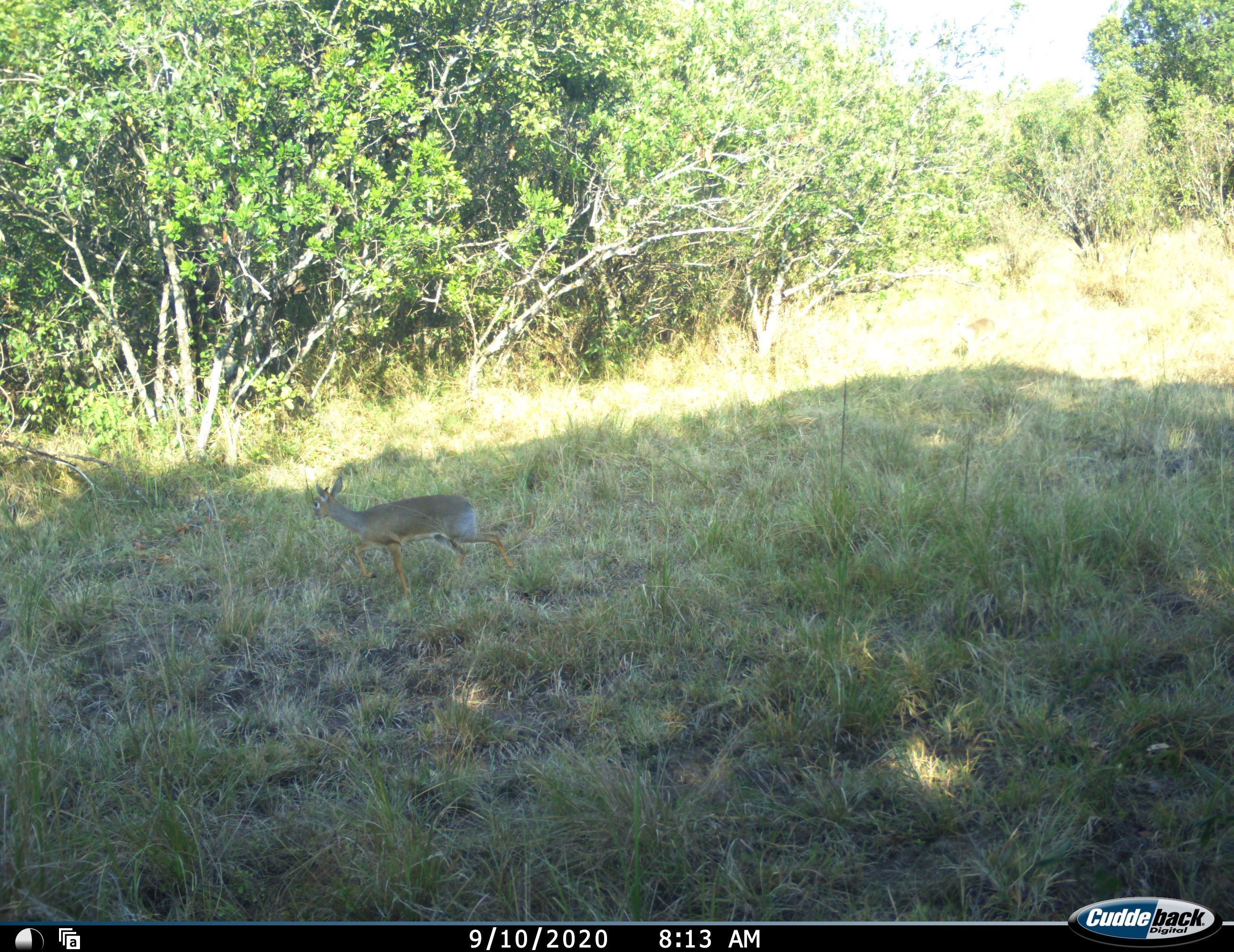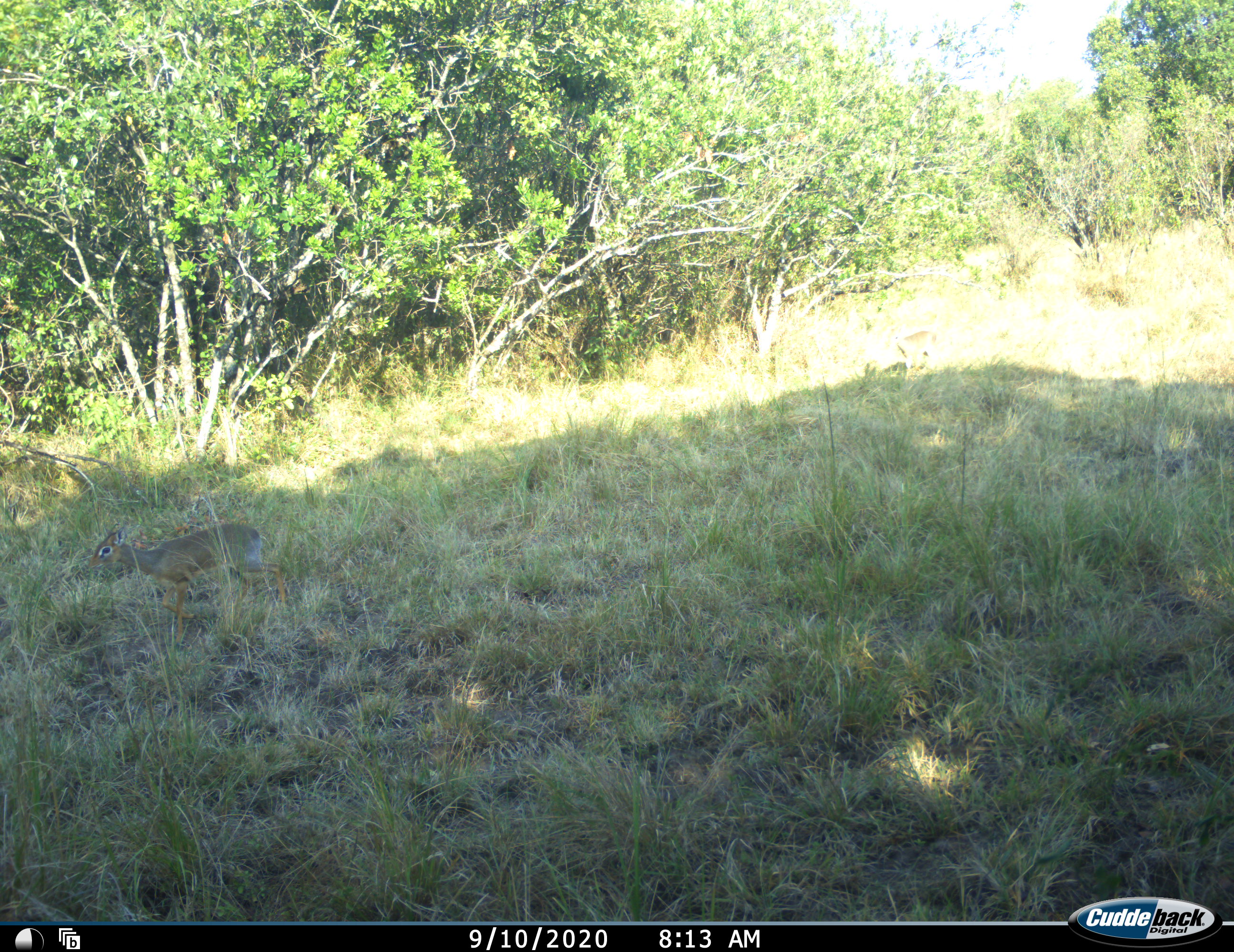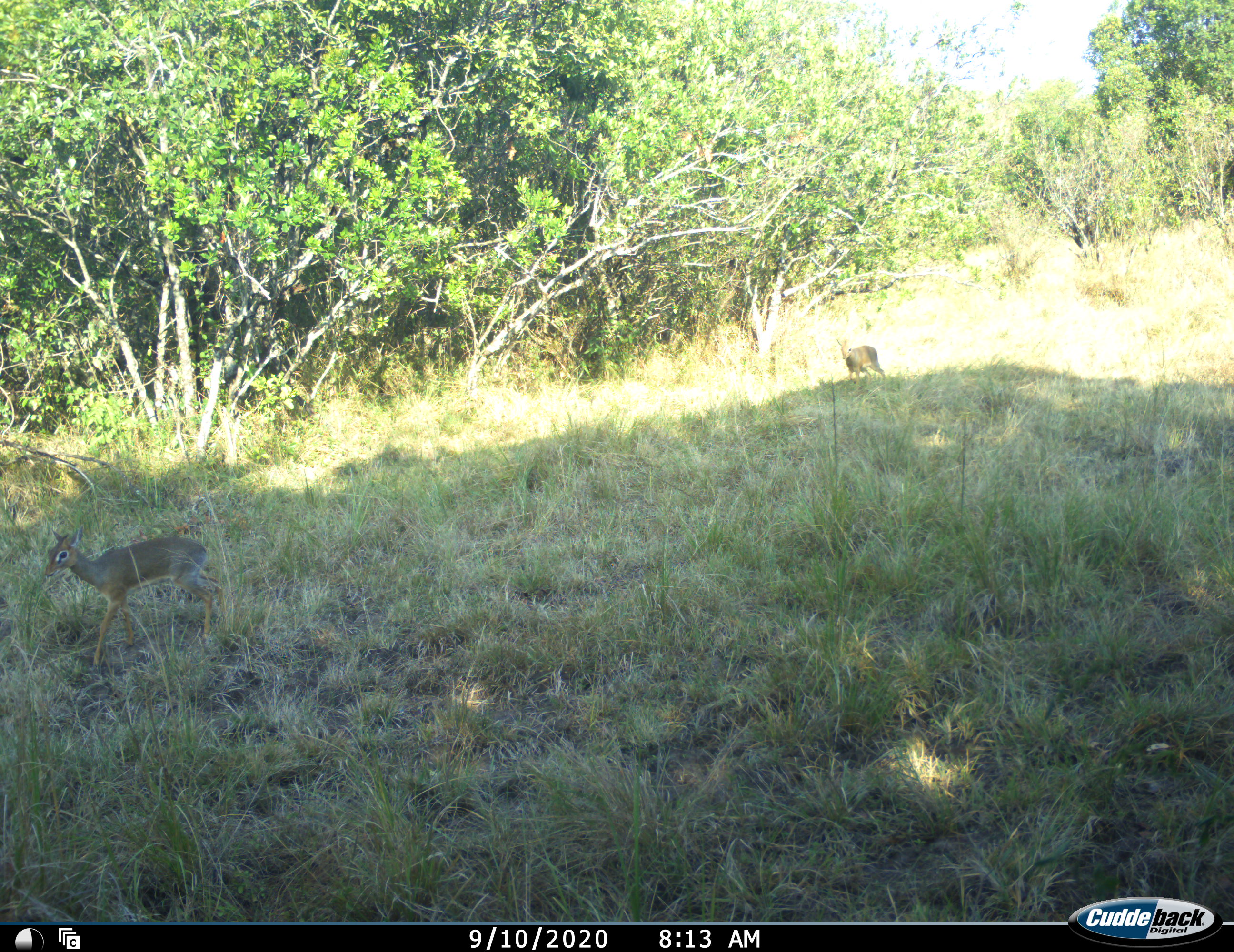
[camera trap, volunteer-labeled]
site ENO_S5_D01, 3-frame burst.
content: unidentified animal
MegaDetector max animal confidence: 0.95